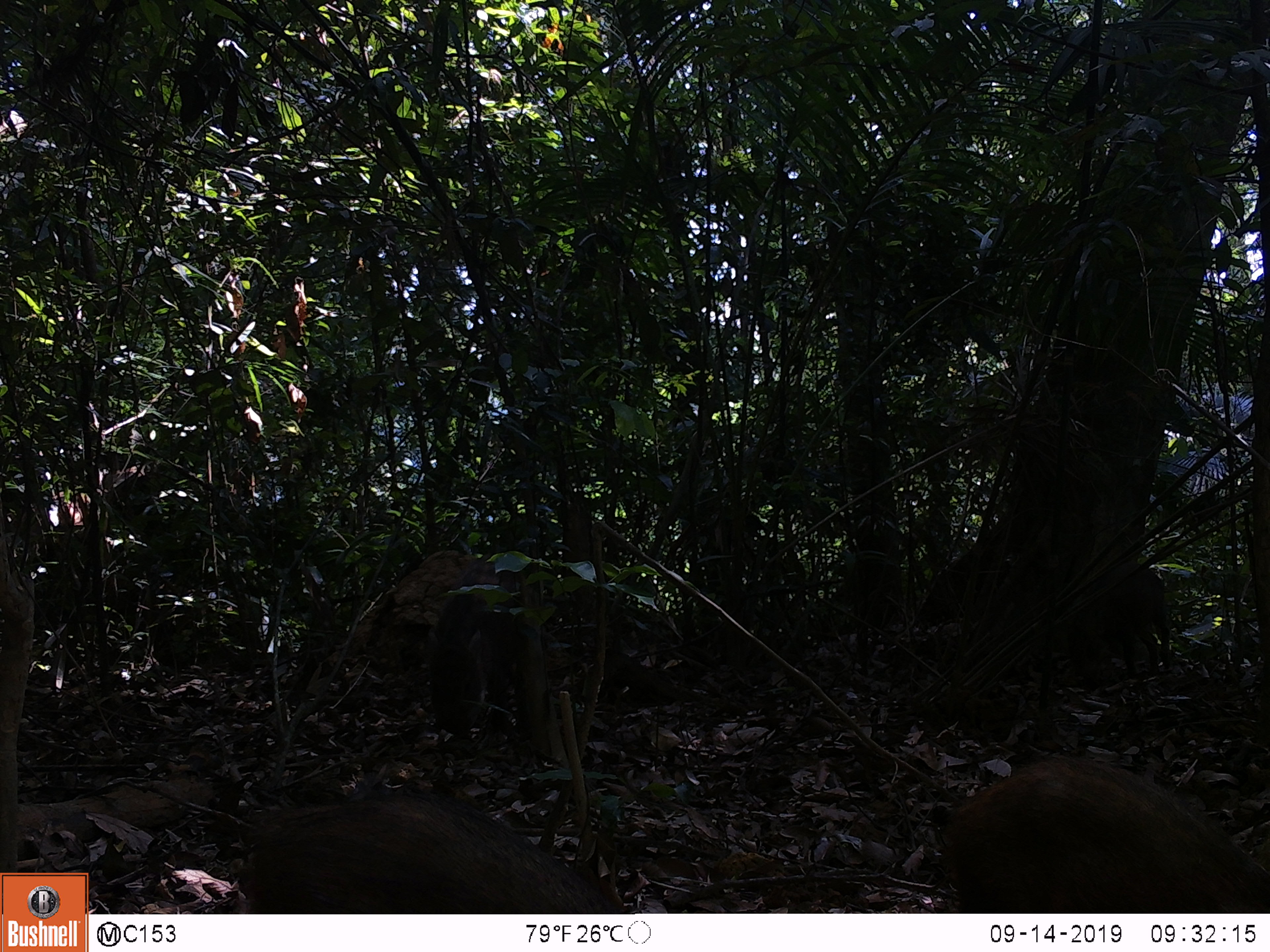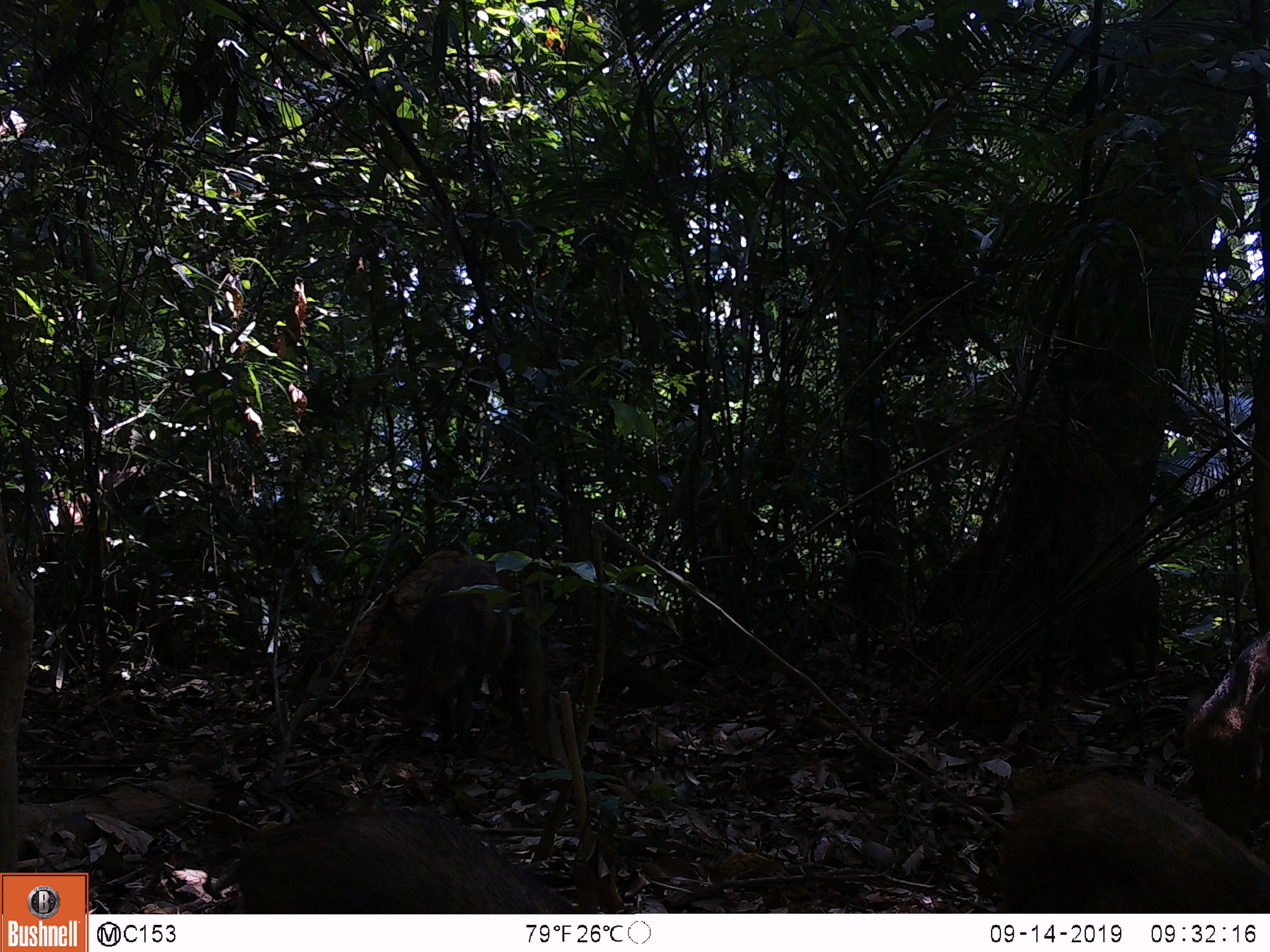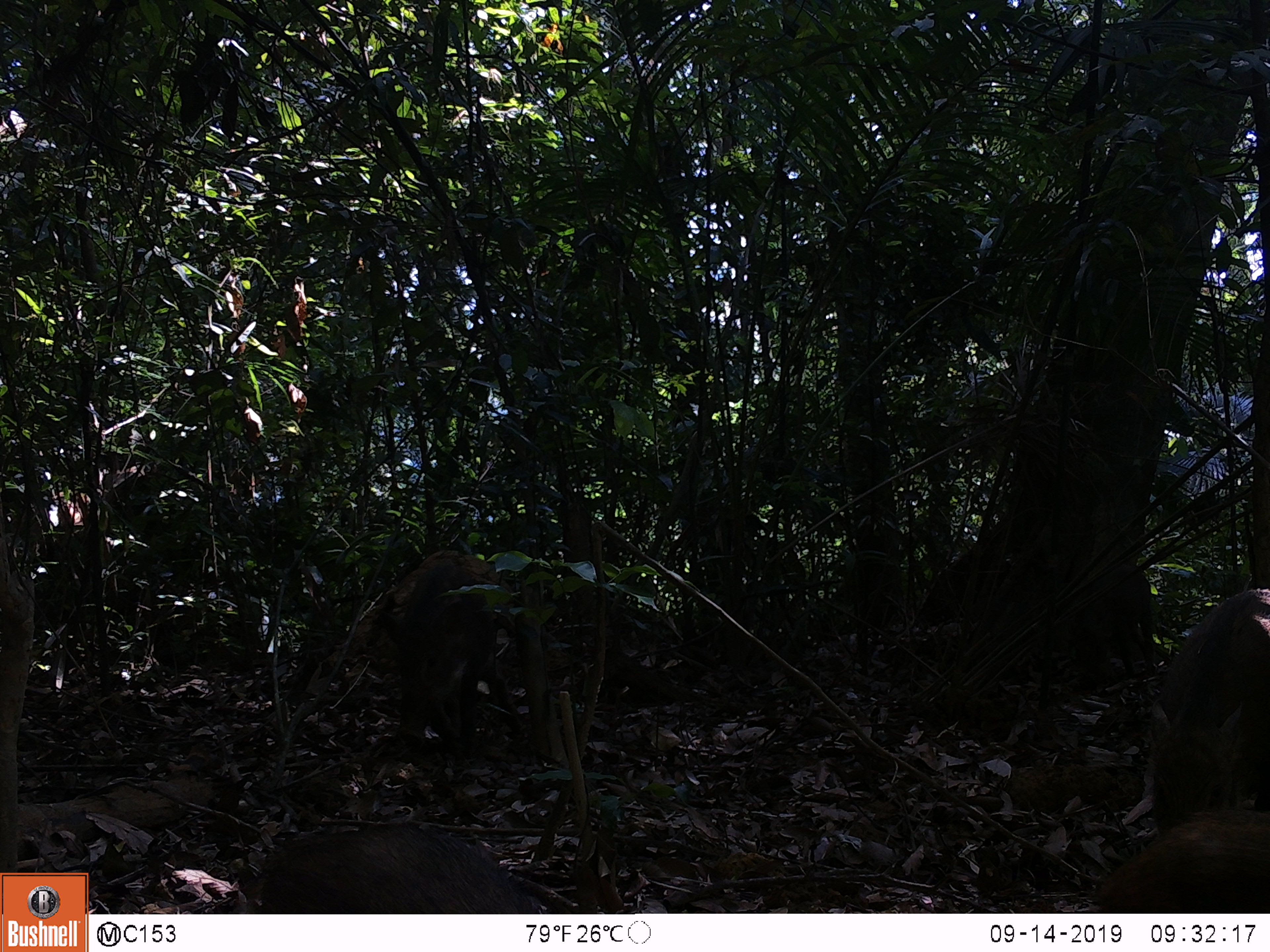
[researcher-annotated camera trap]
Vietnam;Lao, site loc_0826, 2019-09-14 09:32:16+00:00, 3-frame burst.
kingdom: Animalia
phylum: Chordata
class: Mammalia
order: Artiodactyla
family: Suidae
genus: Sus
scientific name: Sus scrofa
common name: eurasian wild pig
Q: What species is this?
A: Eurasian wild pig (Sus scrofa).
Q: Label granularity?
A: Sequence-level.